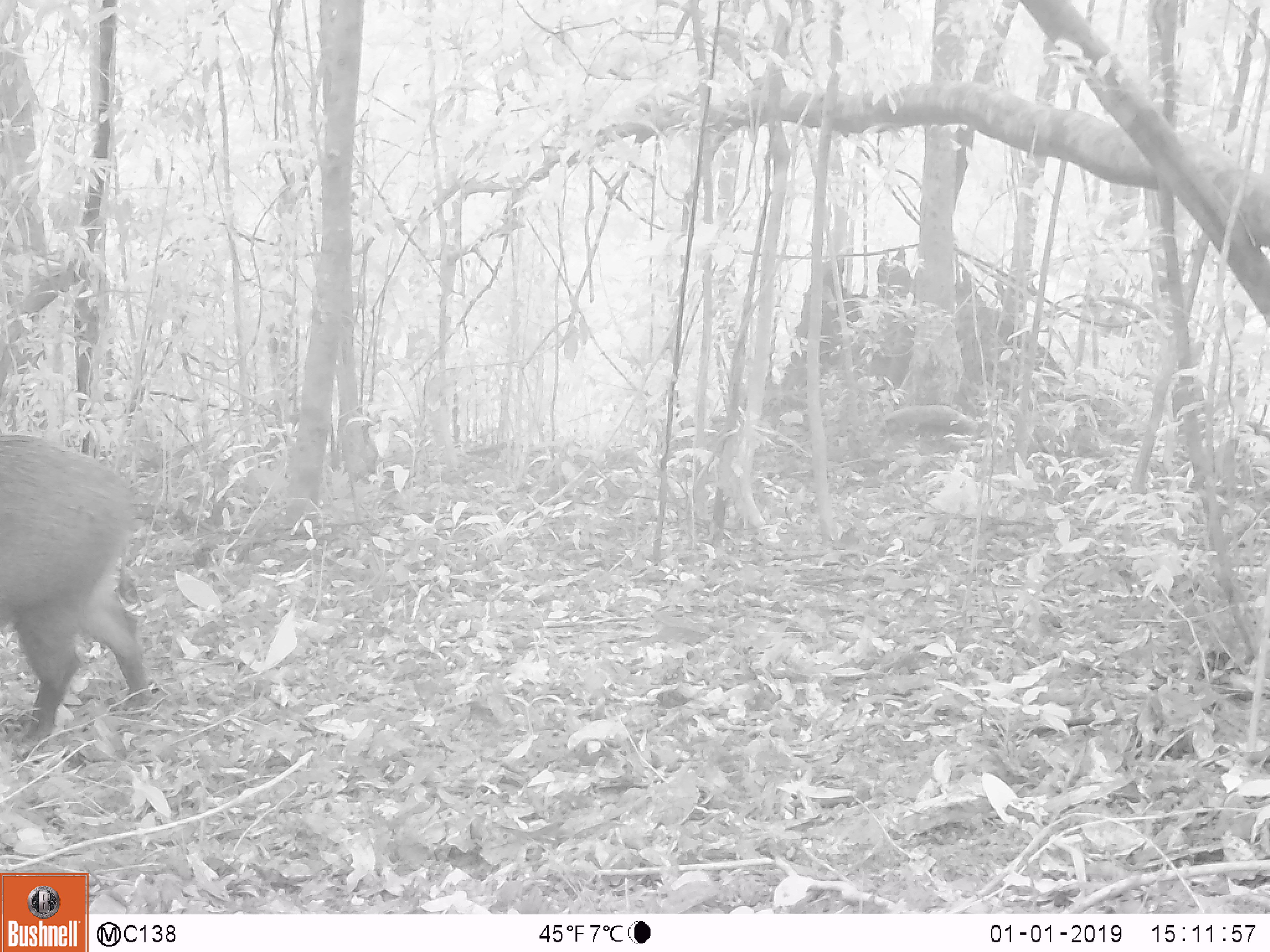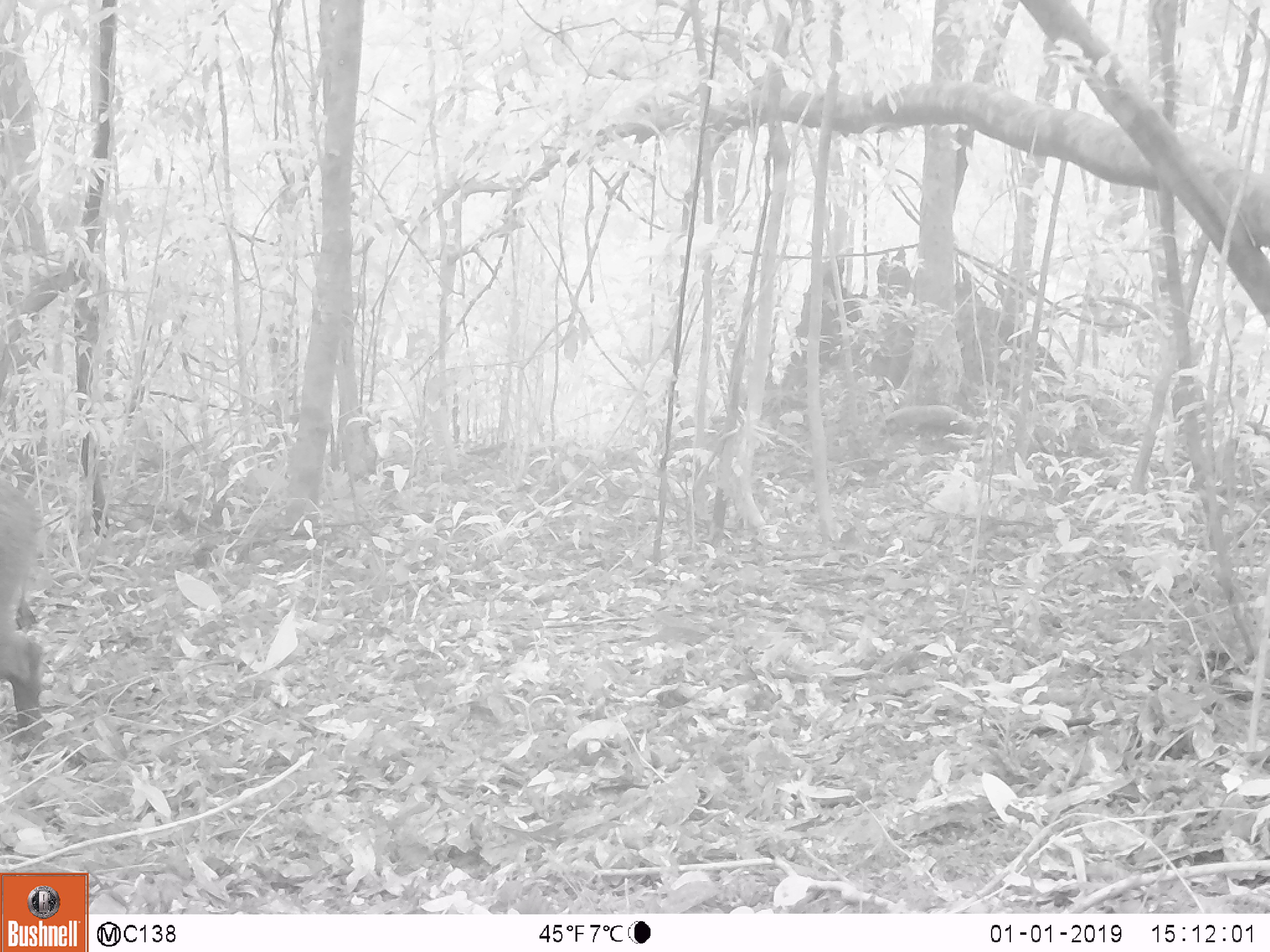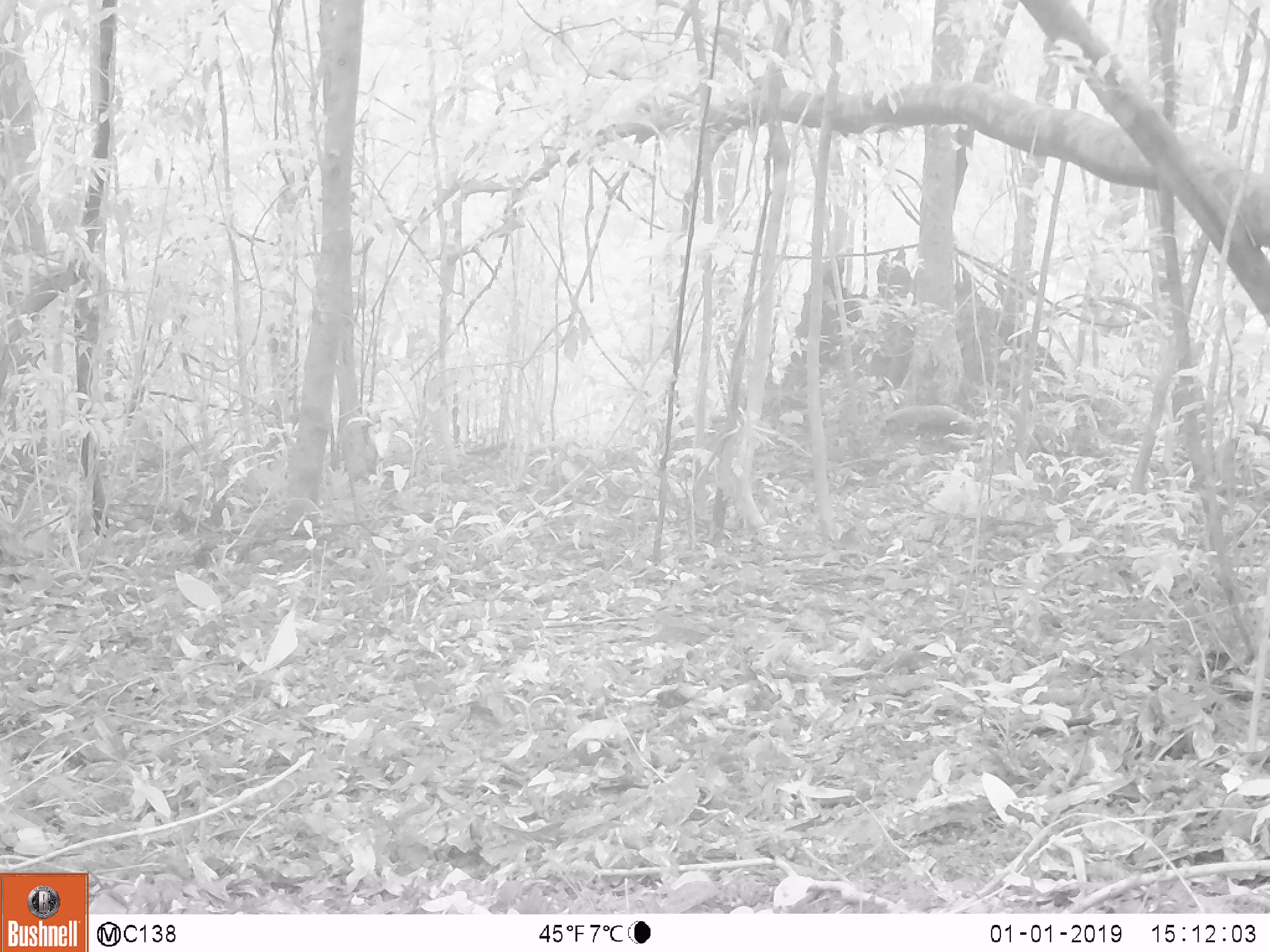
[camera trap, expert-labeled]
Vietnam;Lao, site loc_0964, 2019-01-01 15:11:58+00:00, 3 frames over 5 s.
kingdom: Animalia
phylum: Chordata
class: Mammalia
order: Artiodactyla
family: Suidae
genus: Sus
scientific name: Sus scrofa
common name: eurasian wild pig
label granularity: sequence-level